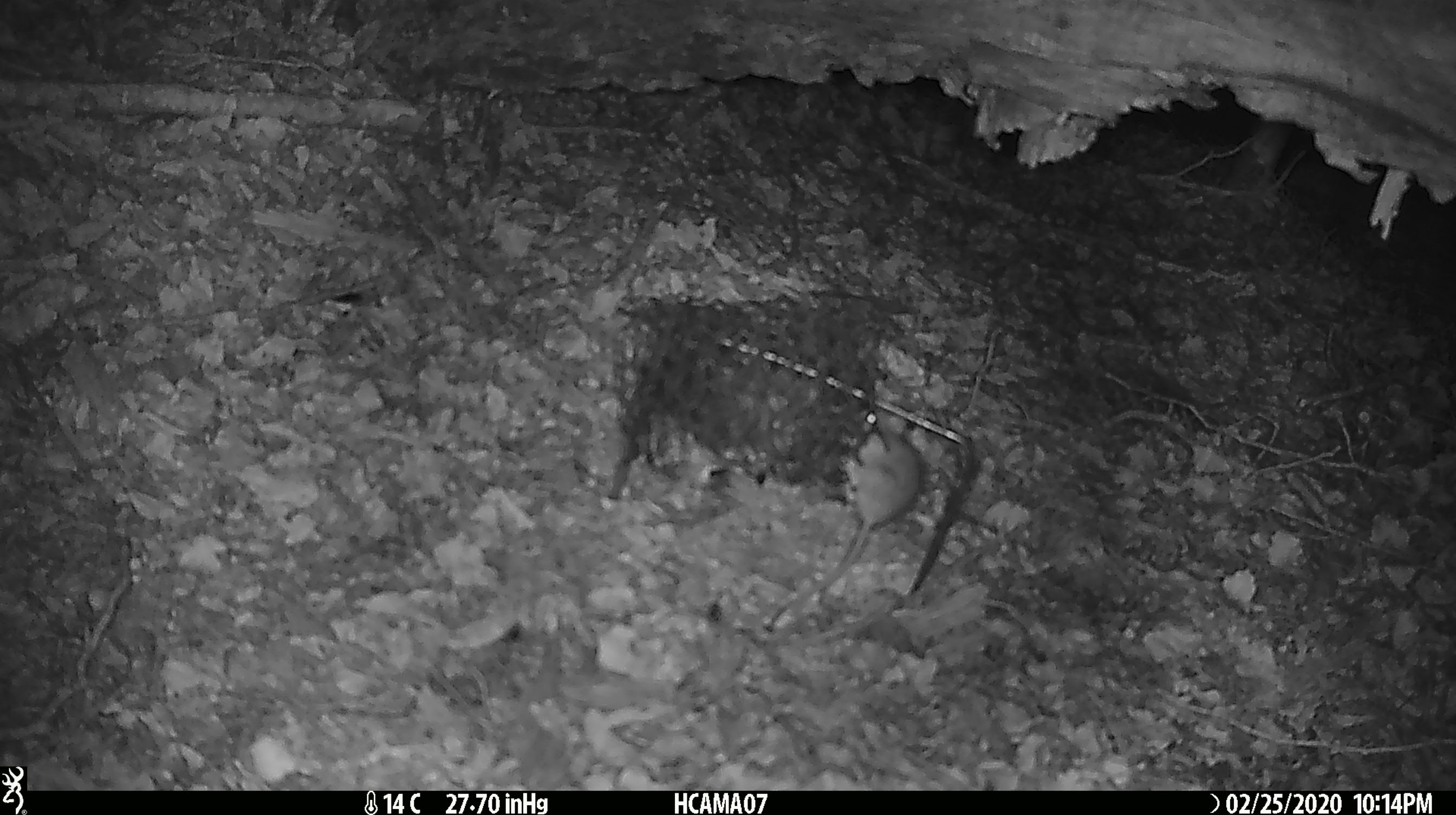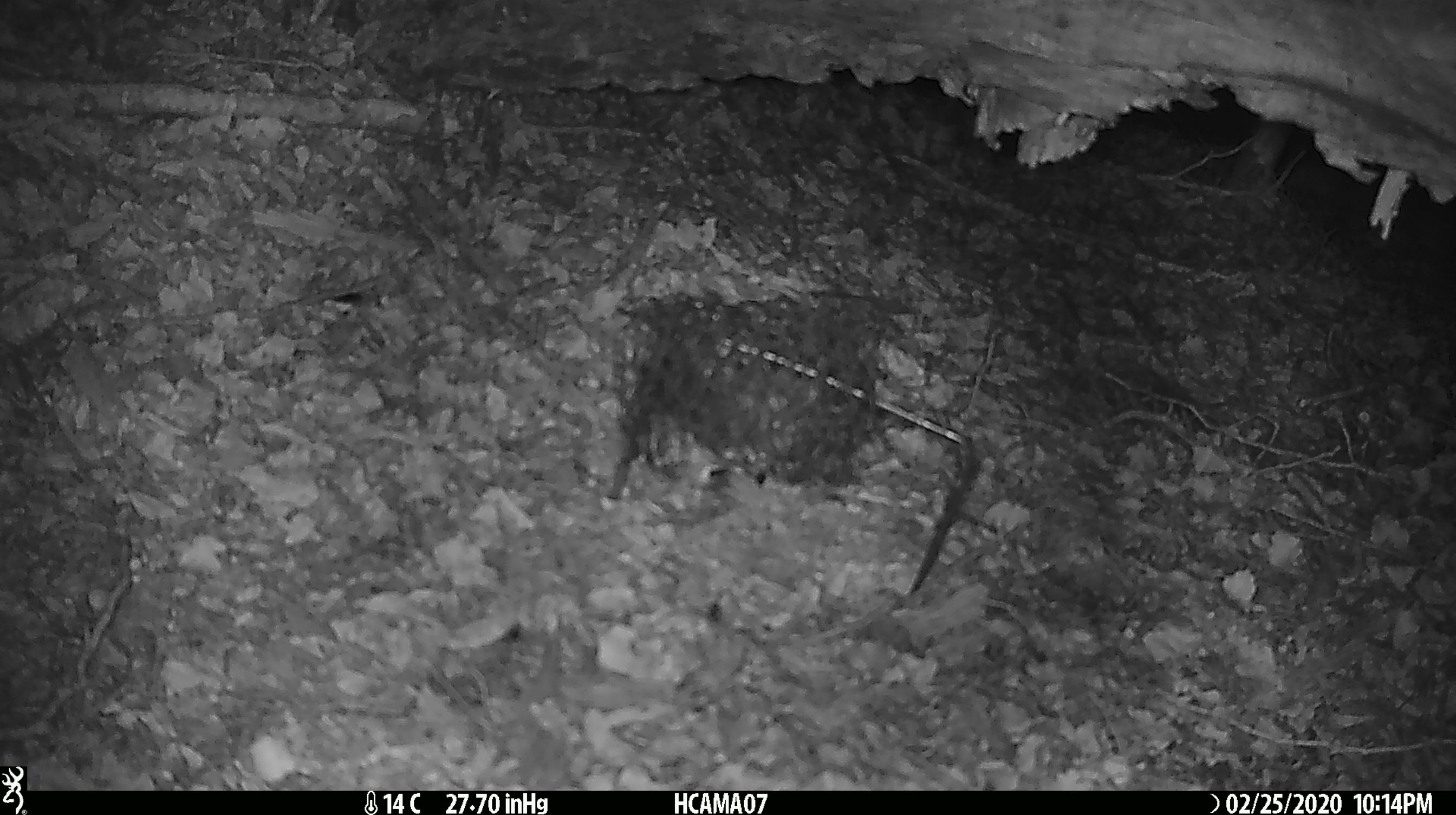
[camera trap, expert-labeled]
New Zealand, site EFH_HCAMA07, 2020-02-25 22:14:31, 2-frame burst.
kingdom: Animalia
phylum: Chordata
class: Mammalia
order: Rodentia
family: Muridae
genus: Mus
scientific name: Mus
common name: mouse